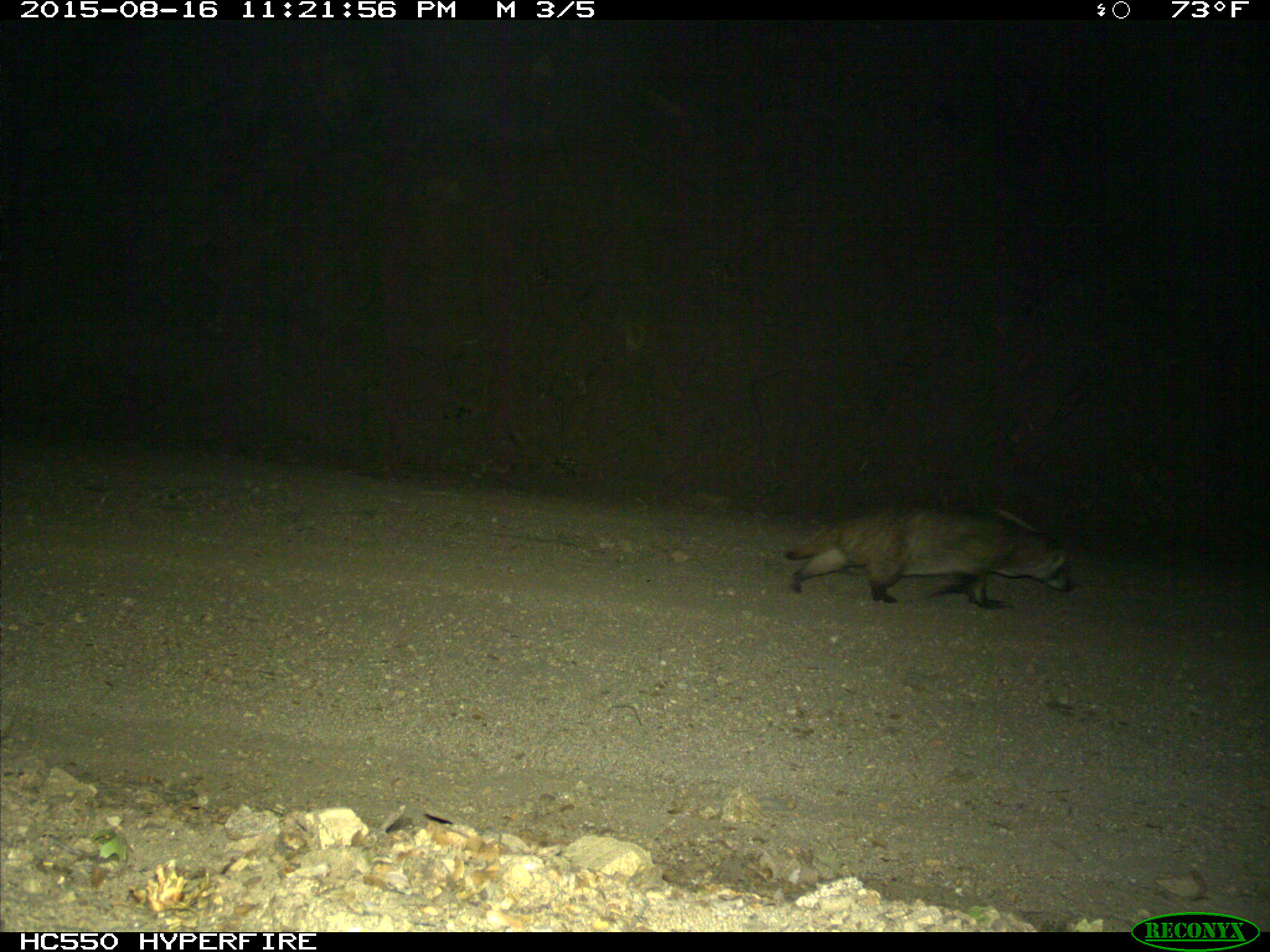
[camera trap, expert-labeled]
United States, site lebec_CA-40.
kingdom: Animalia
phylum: Chordata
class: Mammalia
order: Carnivora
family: Mustelidae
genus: Meles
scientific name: Meles meles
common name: european badger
Meles meles (european badger).